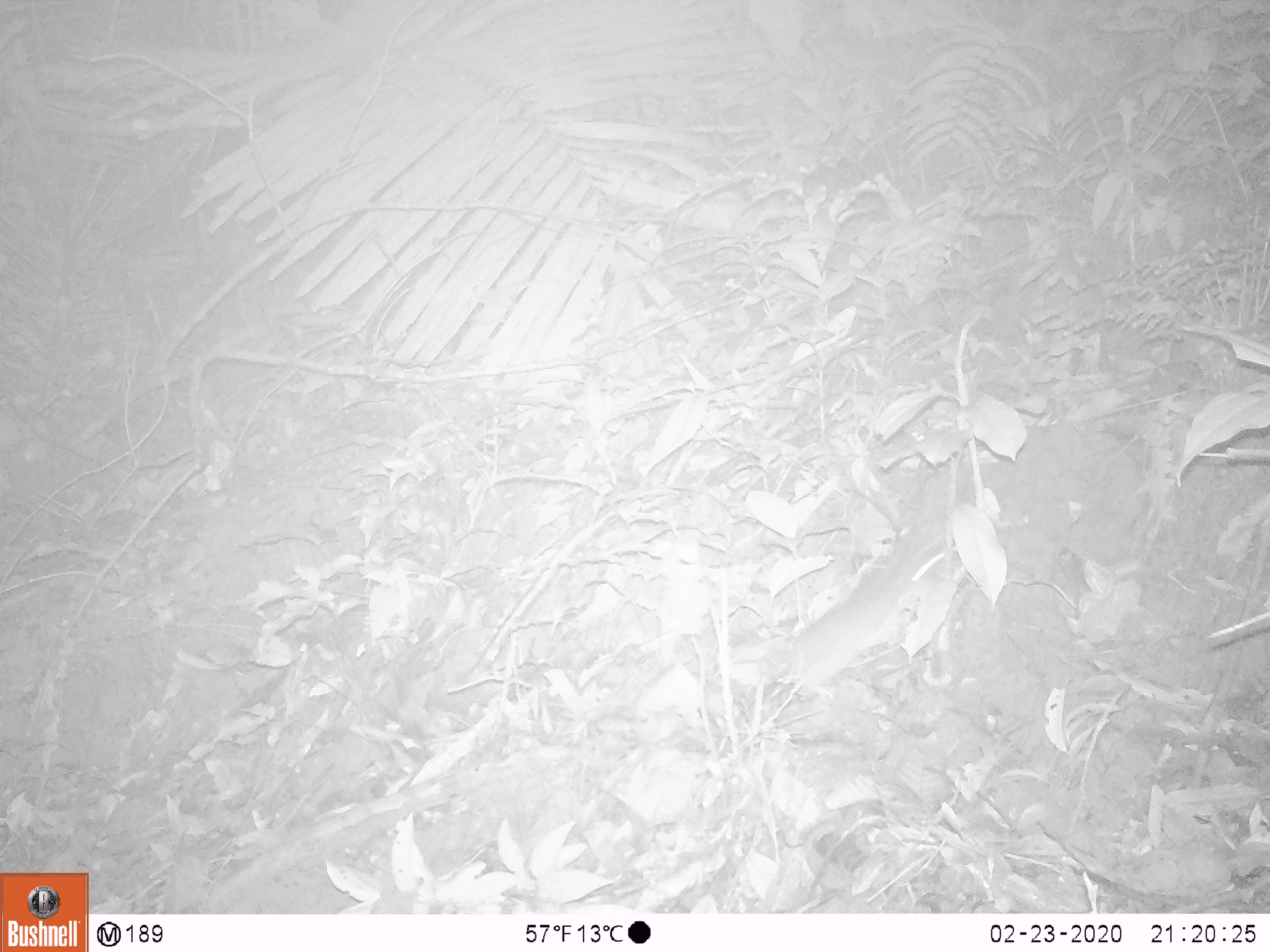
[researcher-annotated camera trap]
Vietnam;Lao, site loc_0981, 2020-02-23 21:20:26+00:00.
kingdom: Animalia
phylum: Chordata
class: Mammalia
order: Rodentia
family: Muridae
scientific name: Muridae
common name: old-world mice and rats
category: unidentified murid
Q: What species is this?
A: Unidentified murid (old-world mice and rats) (Muridae).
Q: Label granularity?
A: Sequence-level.